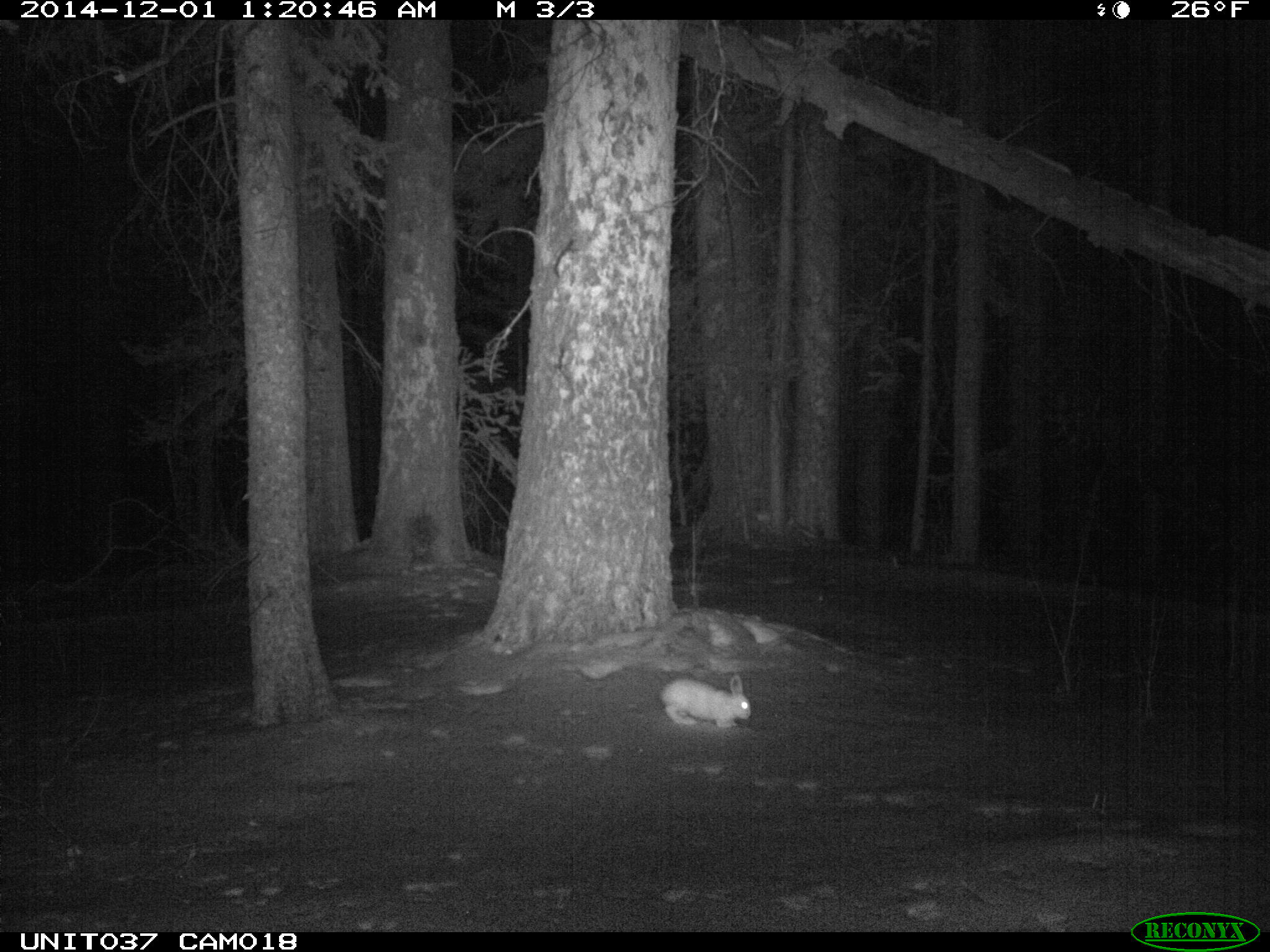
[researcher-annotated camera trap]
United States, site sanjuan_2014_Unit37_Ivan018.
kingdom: Animalia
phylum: Chordata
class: Mammalia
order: Lagomorpha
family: Leporidae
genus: Lepus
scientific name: Lepus americanus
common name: snowshoe hare